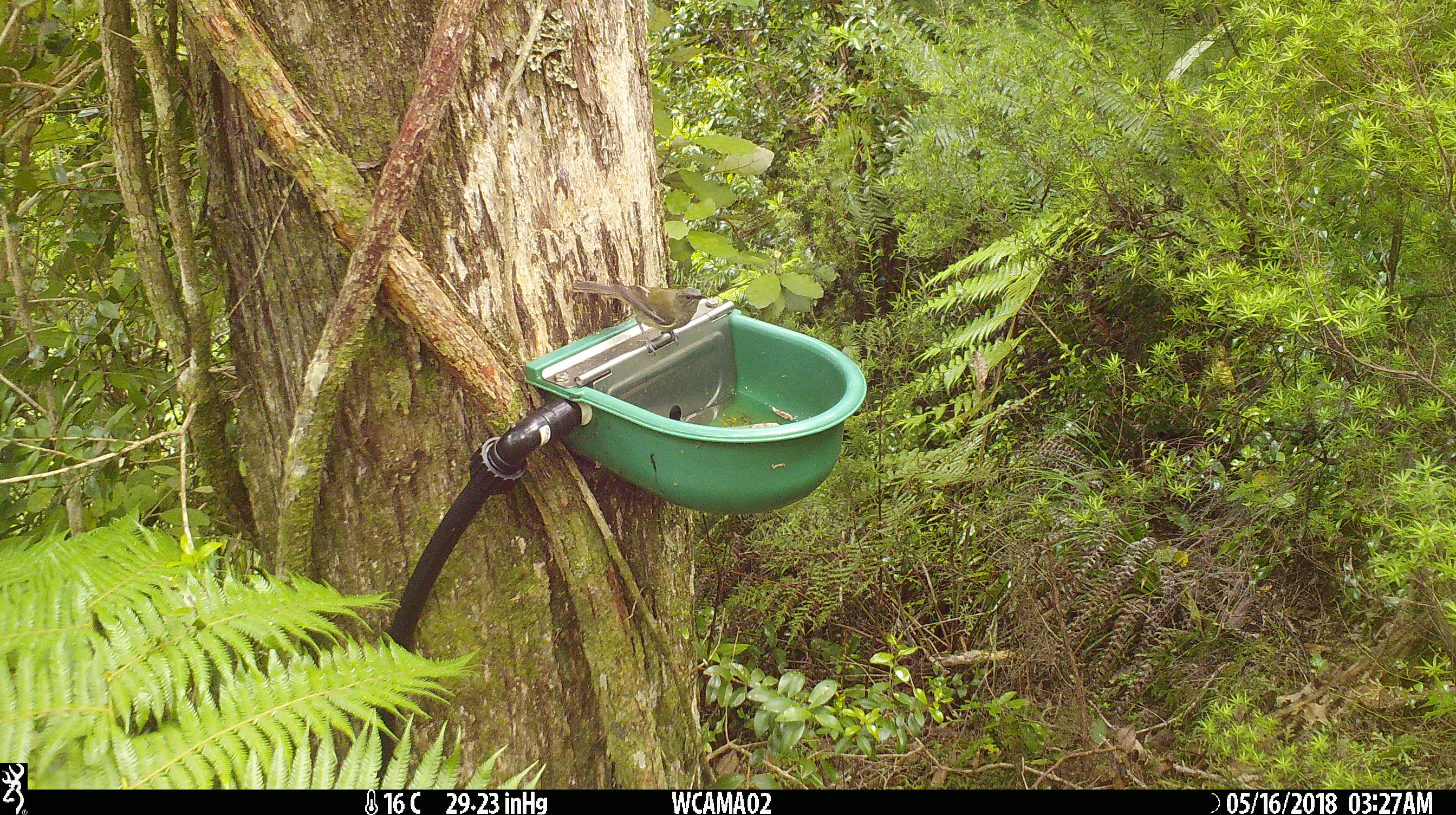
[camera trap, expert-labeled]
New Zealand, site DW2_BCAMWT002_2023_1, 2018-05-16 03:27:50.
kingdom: Animalia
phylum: Chordata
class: Aves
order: Passeriformes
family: Meliphagidae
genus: Anthornis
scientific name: Anthornis melanura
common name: new zealand bellbird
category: bellbird